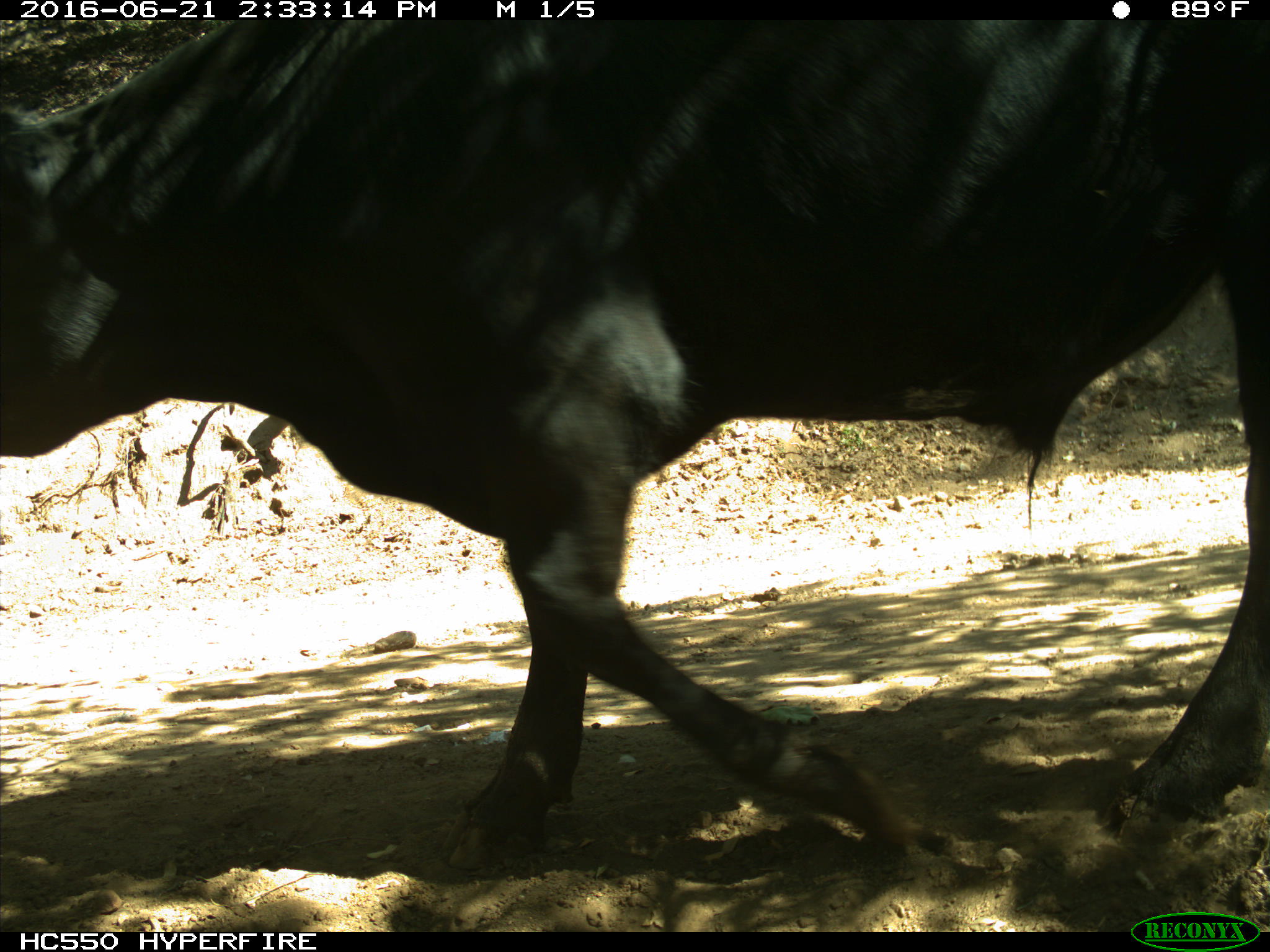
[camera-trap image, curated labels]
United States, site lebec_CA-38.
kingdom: Animalia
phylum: Chordata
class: Mammalia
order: Artiodactyla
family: Bovidae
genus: Bos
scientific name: Bos taurus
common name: domestic cow